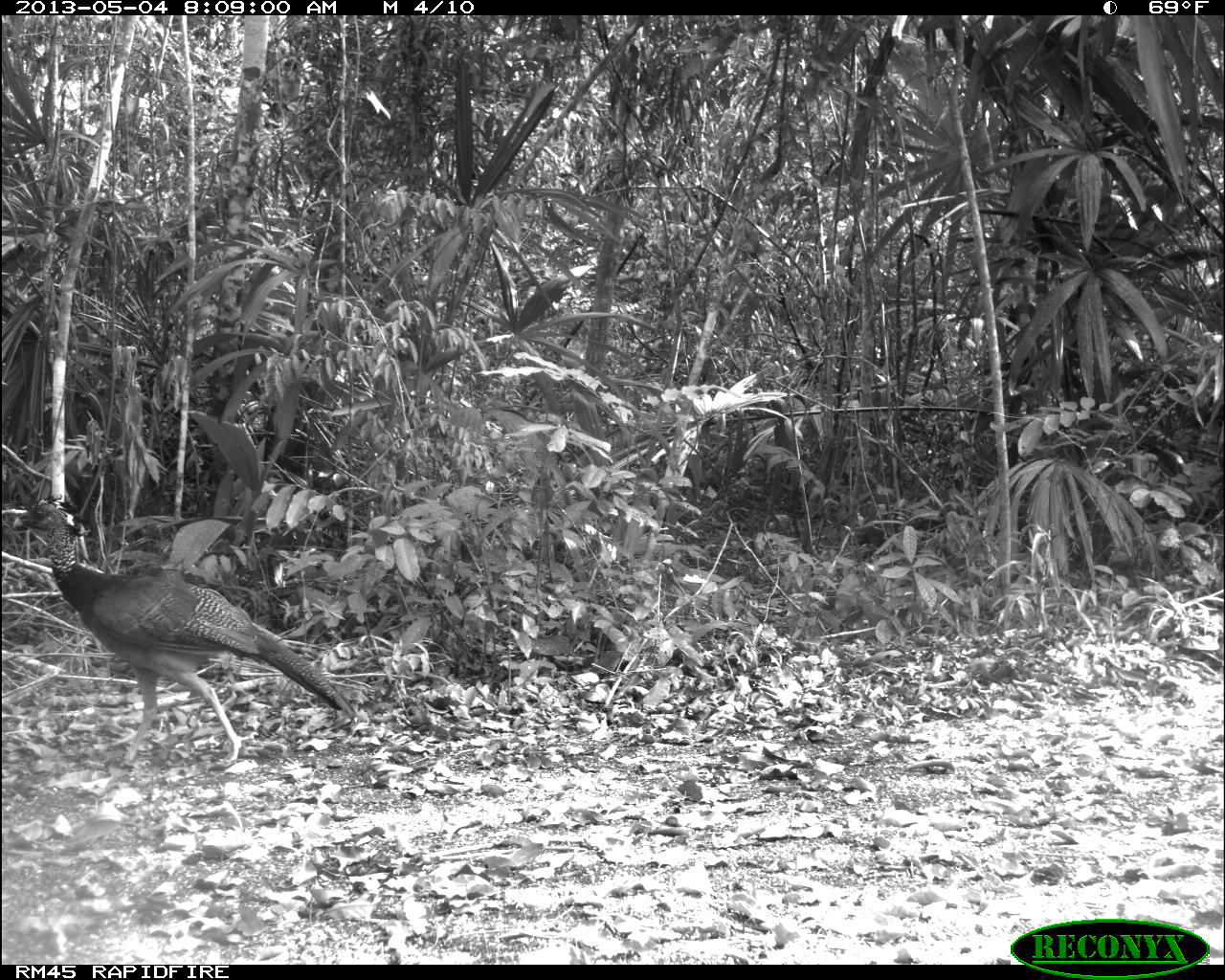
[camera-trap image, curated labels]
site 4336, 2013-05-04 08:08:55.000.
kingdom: Animalia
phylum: Chordata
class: Aves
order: Galliformes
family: Cracidae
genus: Crax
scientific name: Crax rubra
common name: great curassow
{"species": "Crax rubra (great curassow)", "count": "1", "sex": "female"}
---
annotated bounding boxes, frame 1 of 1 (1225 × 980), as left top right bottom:
crax rubra: 10 492 357 769